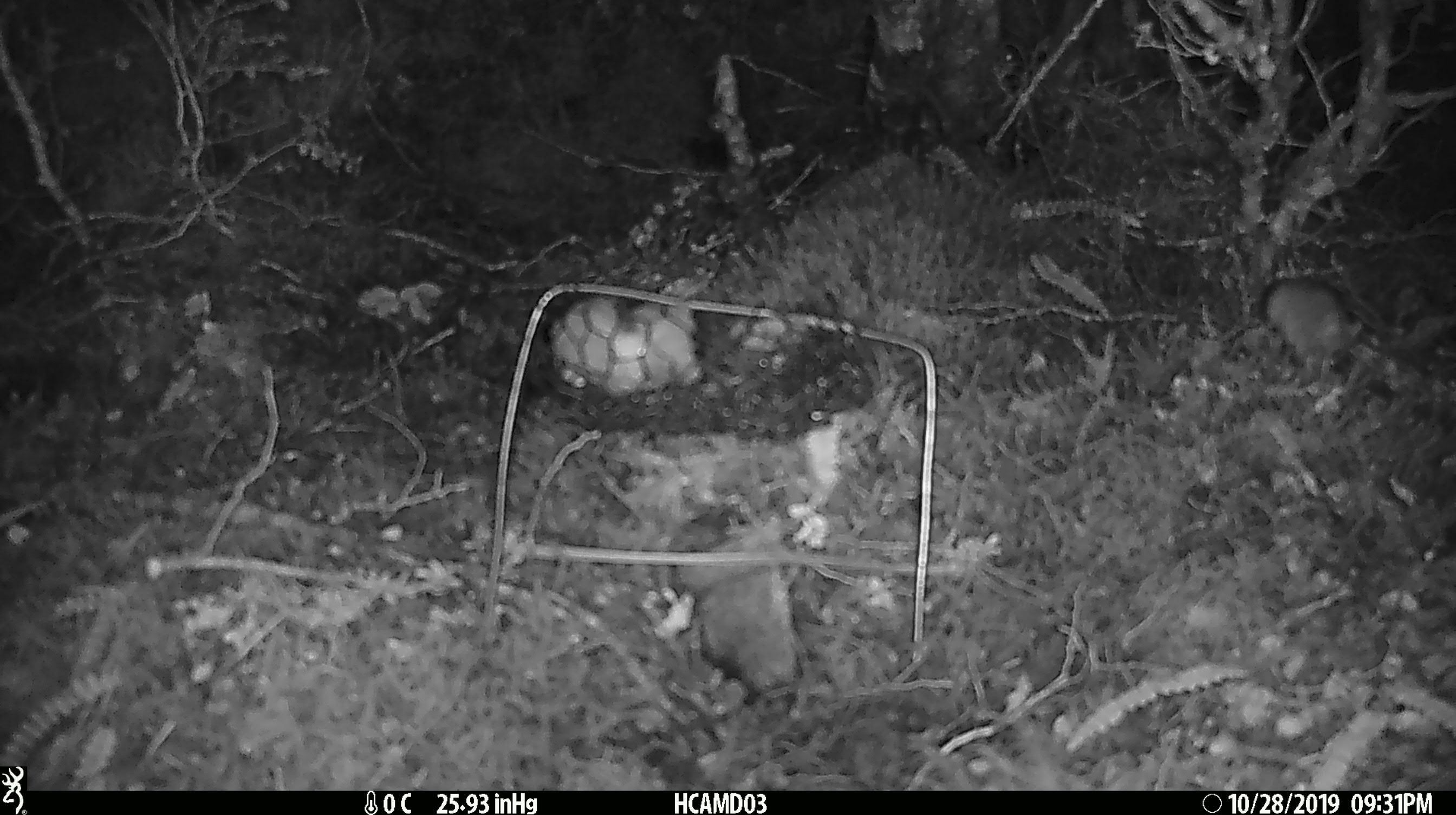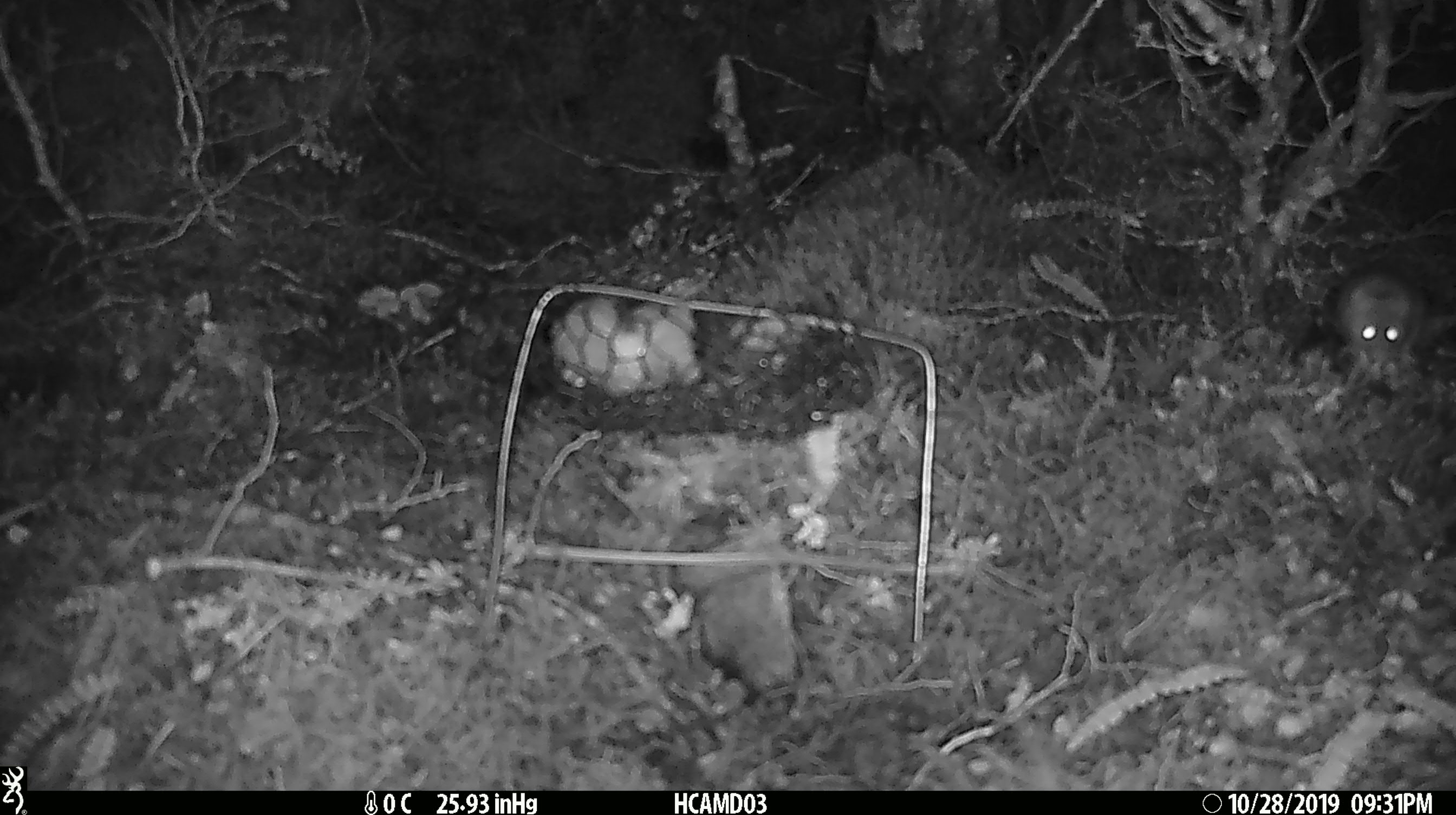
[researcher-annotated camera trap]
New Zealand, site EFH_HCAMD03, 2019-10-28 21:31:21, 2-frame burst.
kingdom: Animalia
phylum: Chordata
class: Mammalia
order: Rodentia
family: Muridae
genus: Mus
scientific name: Mus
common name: mouse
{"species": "mouse (Mus)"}